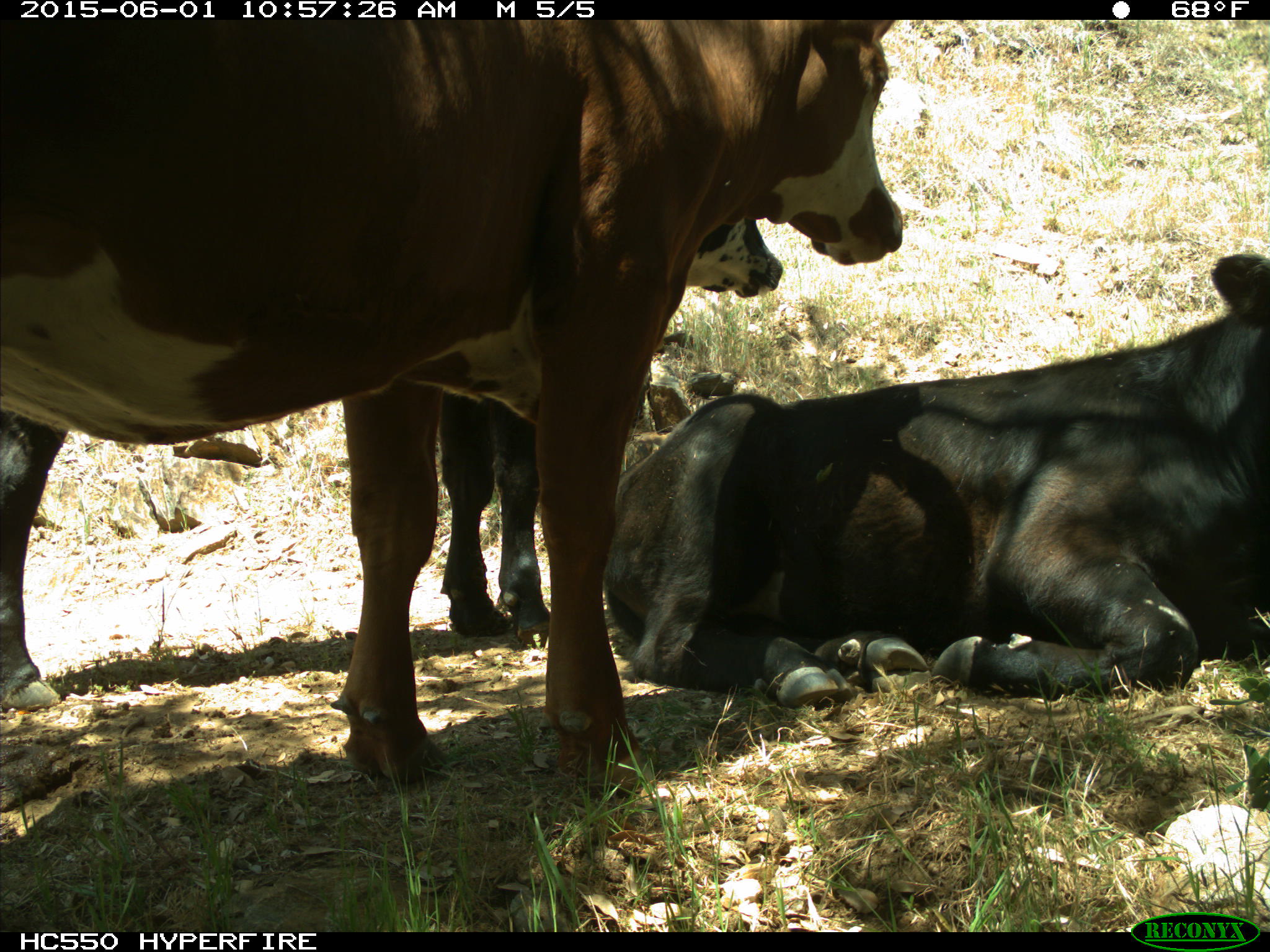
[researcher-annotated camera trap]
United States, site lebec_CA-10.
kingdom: Animalia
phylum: Chordata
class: Mammalia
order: Artiodactyla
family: Bovidae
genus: Bos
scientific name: Bos taurus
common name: domestic cow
Bos taurus (domestic cow).